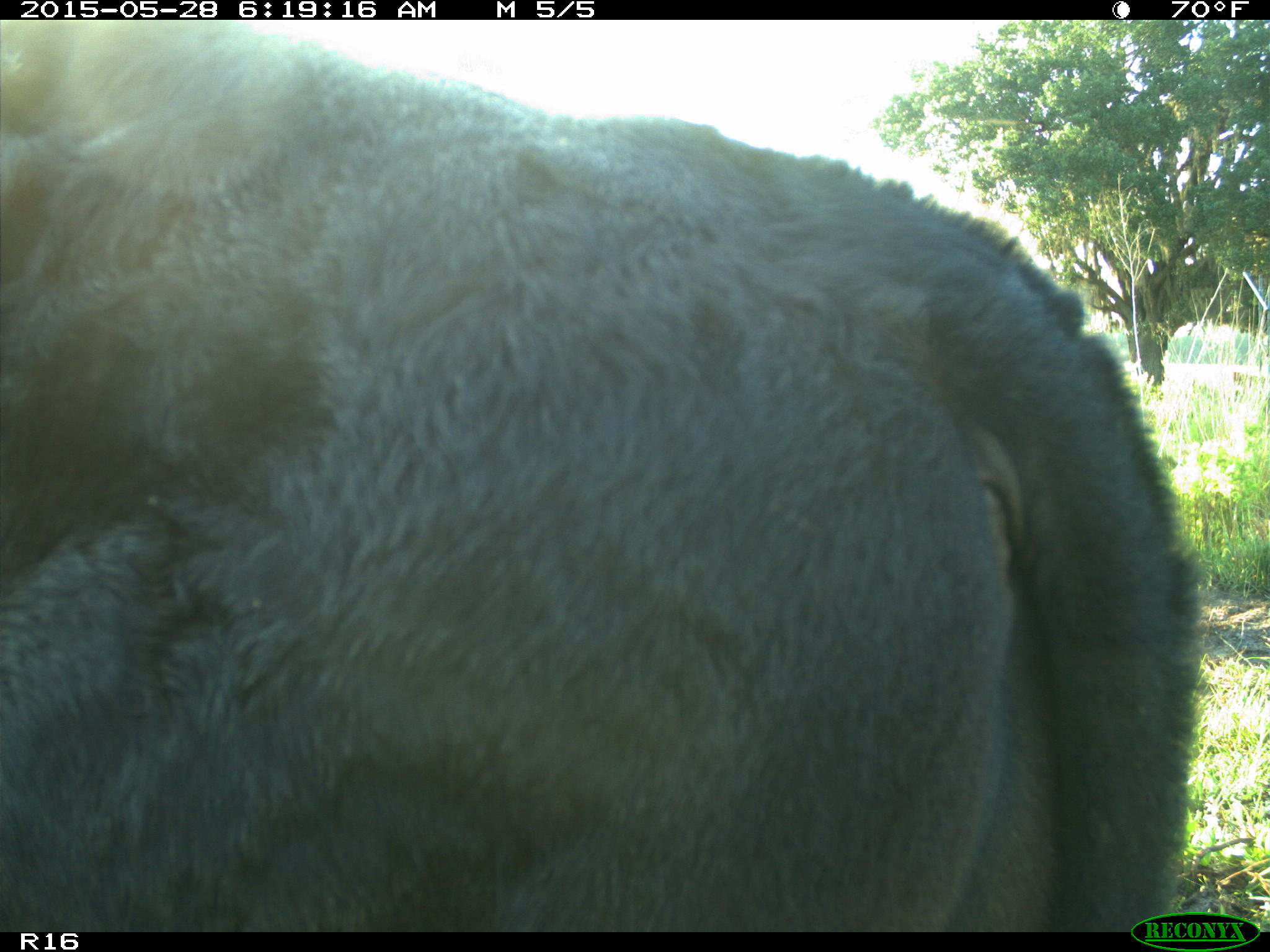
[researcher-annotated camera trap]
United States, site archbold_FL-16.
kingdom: Animalia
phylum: Chordata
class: Mammalia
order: Artiodactyla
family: Bovidae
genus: Bos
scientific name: Bos taurus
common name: domestic cow